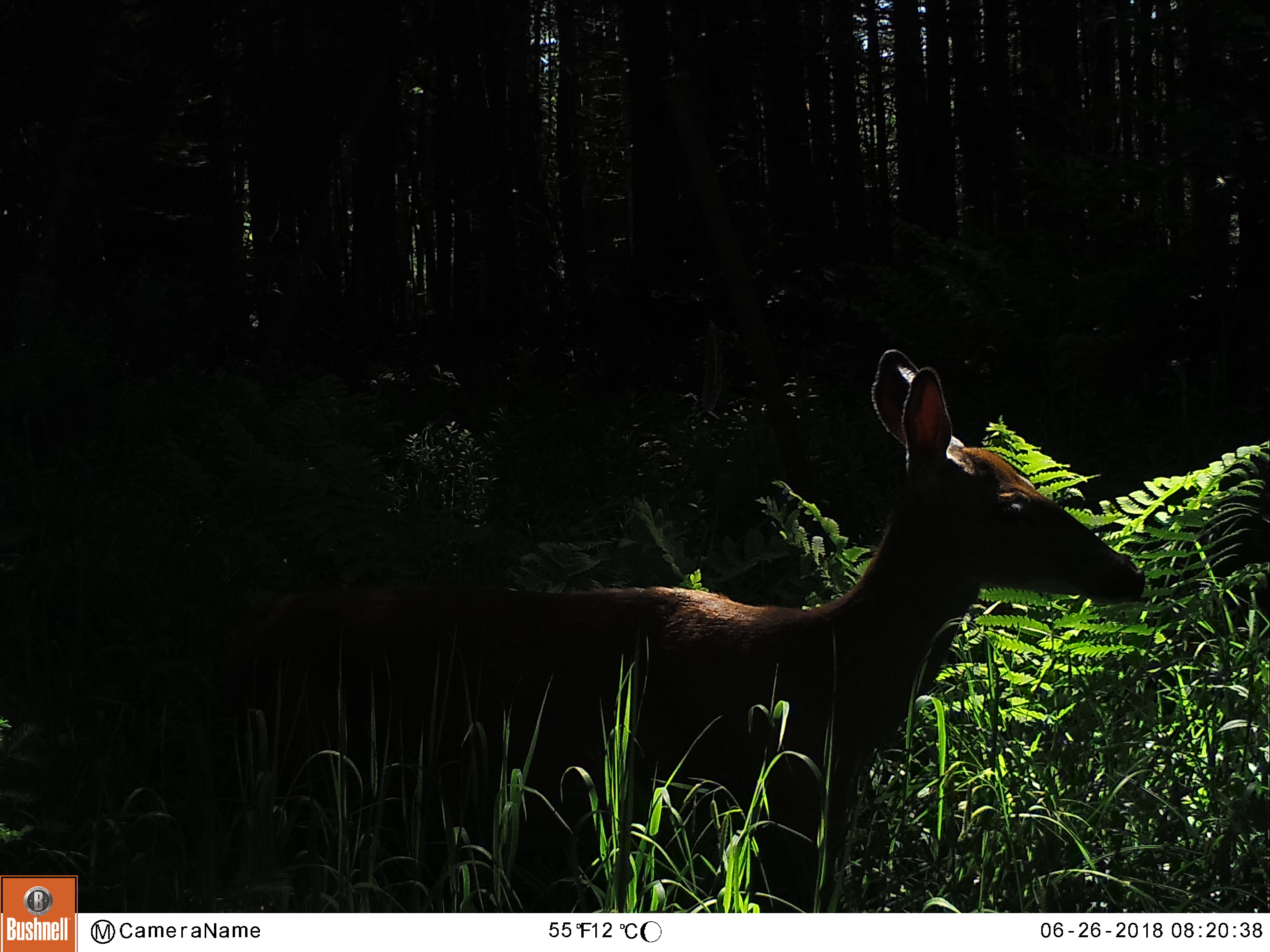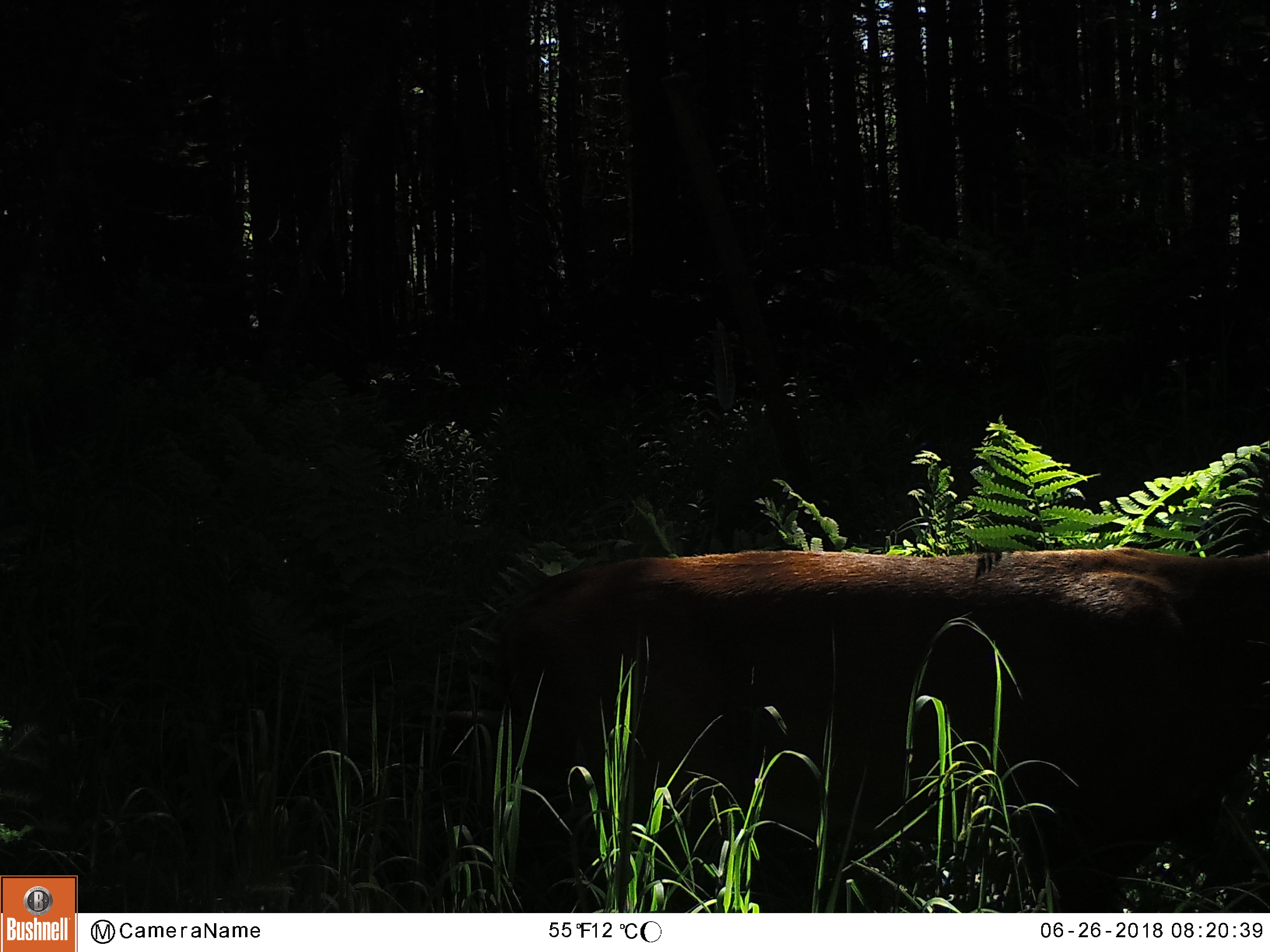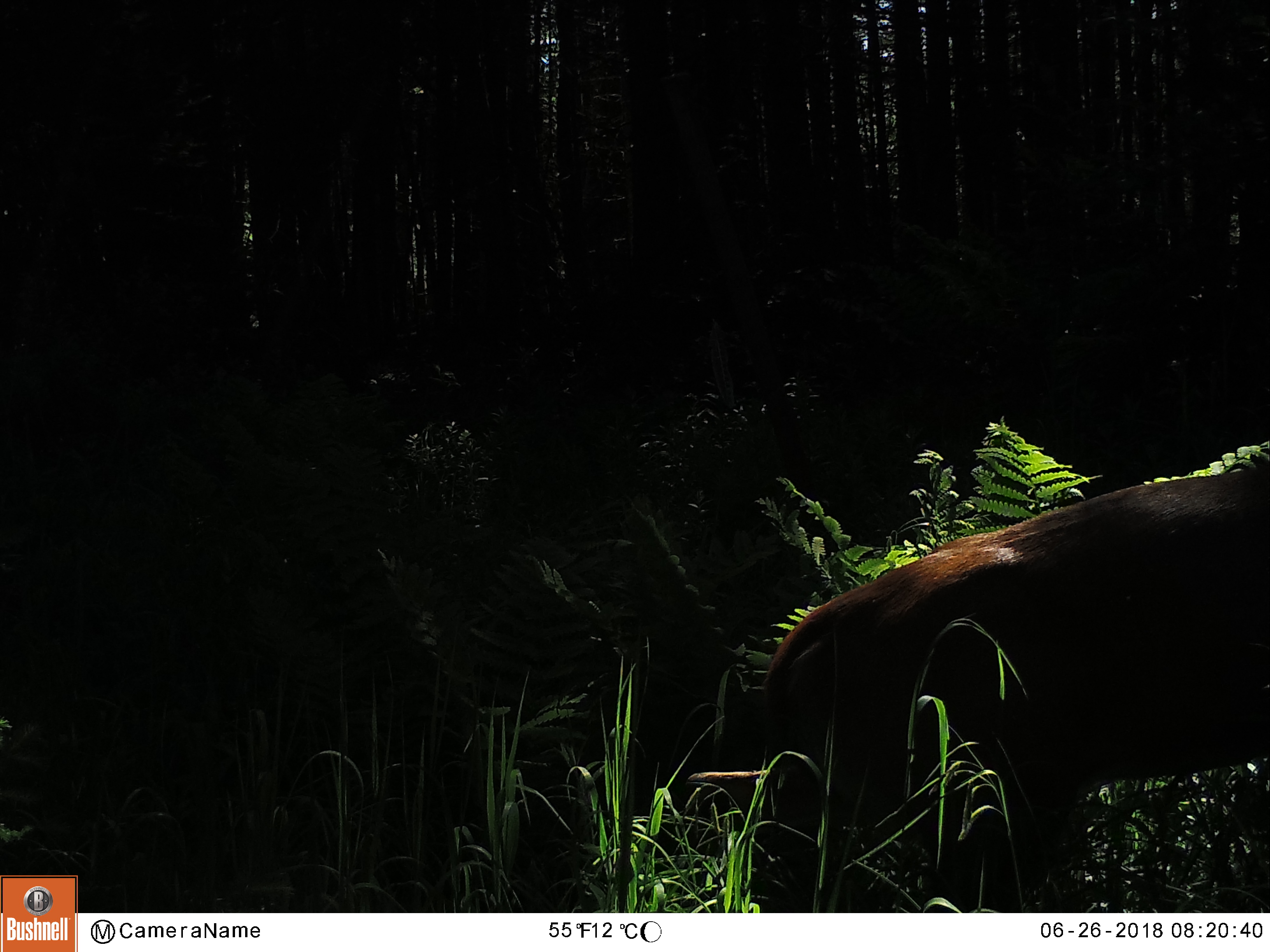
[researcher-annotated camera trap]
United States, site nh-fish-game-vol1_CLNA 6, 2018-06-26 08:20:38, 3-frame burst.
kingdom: Animalia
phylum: Chordata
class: Mammalia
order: Artiodactyla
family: Cervidae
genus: Odocoileus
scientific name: Odocoileus virginianus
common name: white-tailed deer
White-tailed deer (Odocoileus virginianus).